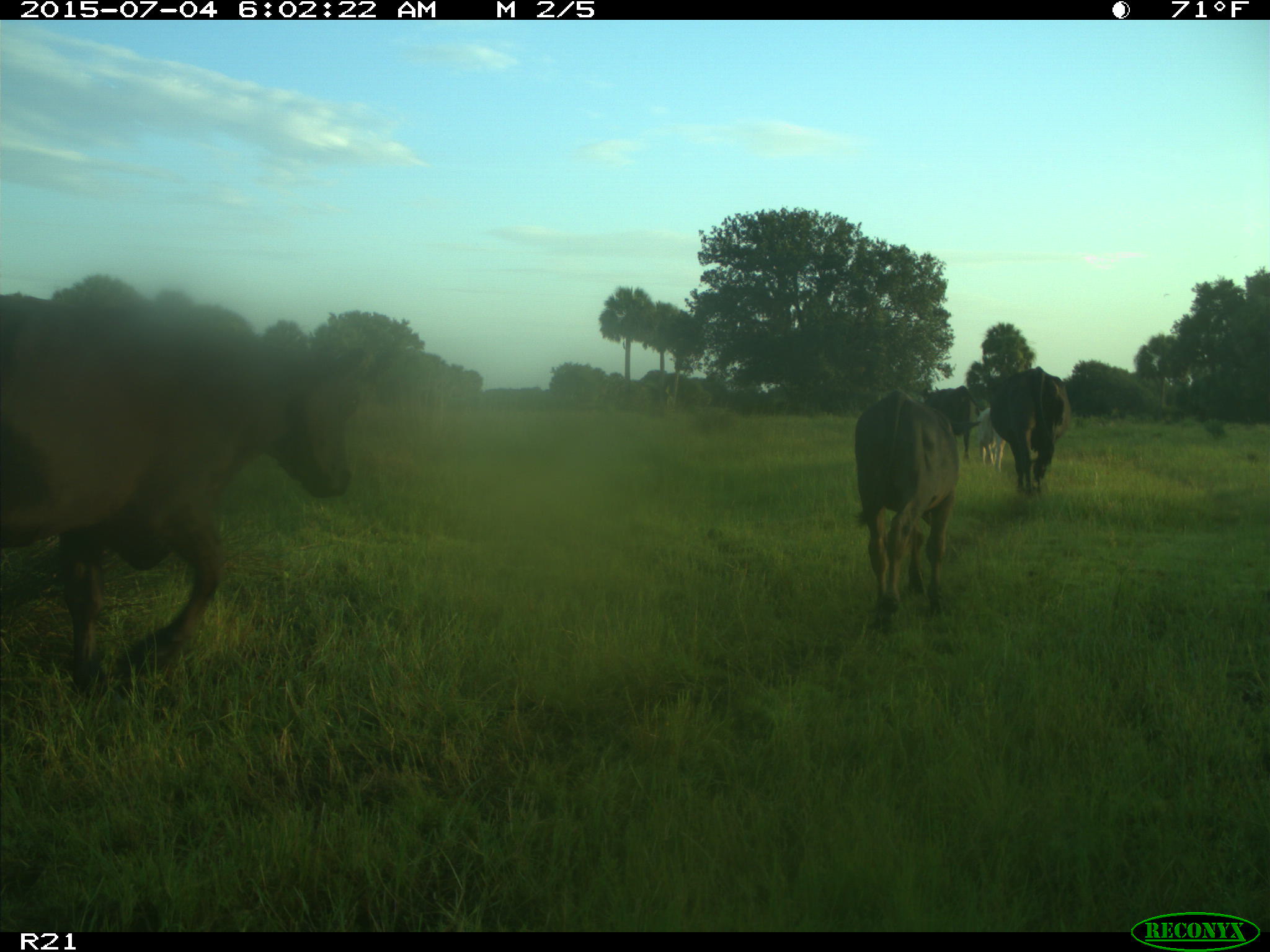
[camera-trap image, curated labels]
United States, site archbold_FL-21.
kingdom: Animalia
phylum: Chordata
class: Mammalia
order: Artiodactyla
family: Bovidae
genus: Bos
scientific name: Bos taurus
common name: domestic cow